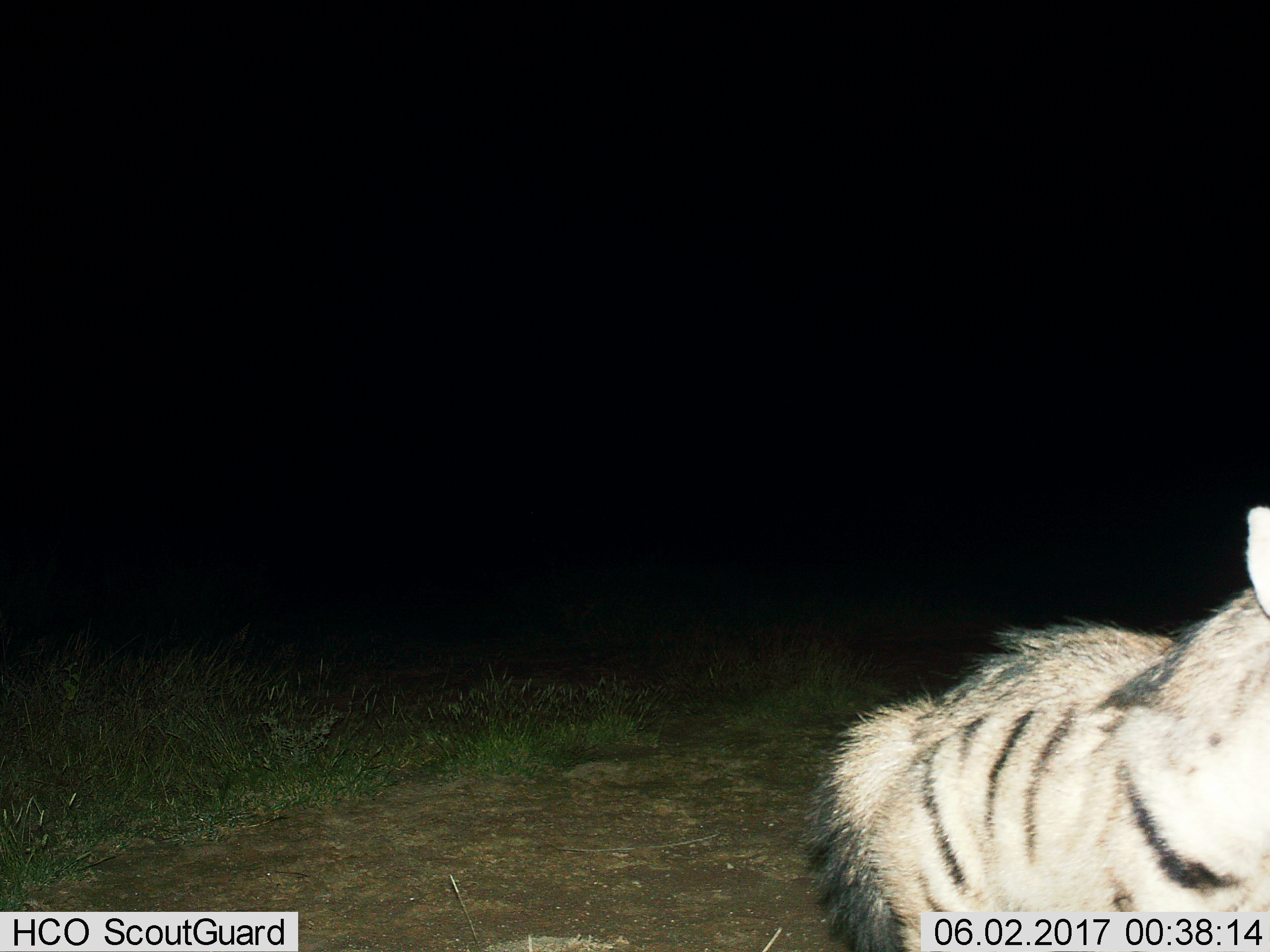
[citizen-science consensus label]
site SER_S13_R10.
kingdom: Animalia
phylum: Chordata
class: Mammalia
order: Carnivora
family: Hyaenidae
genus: Hyaena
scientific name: Hyaena hyaena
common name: striped hyena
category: hyenastriped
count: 1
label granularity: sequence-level